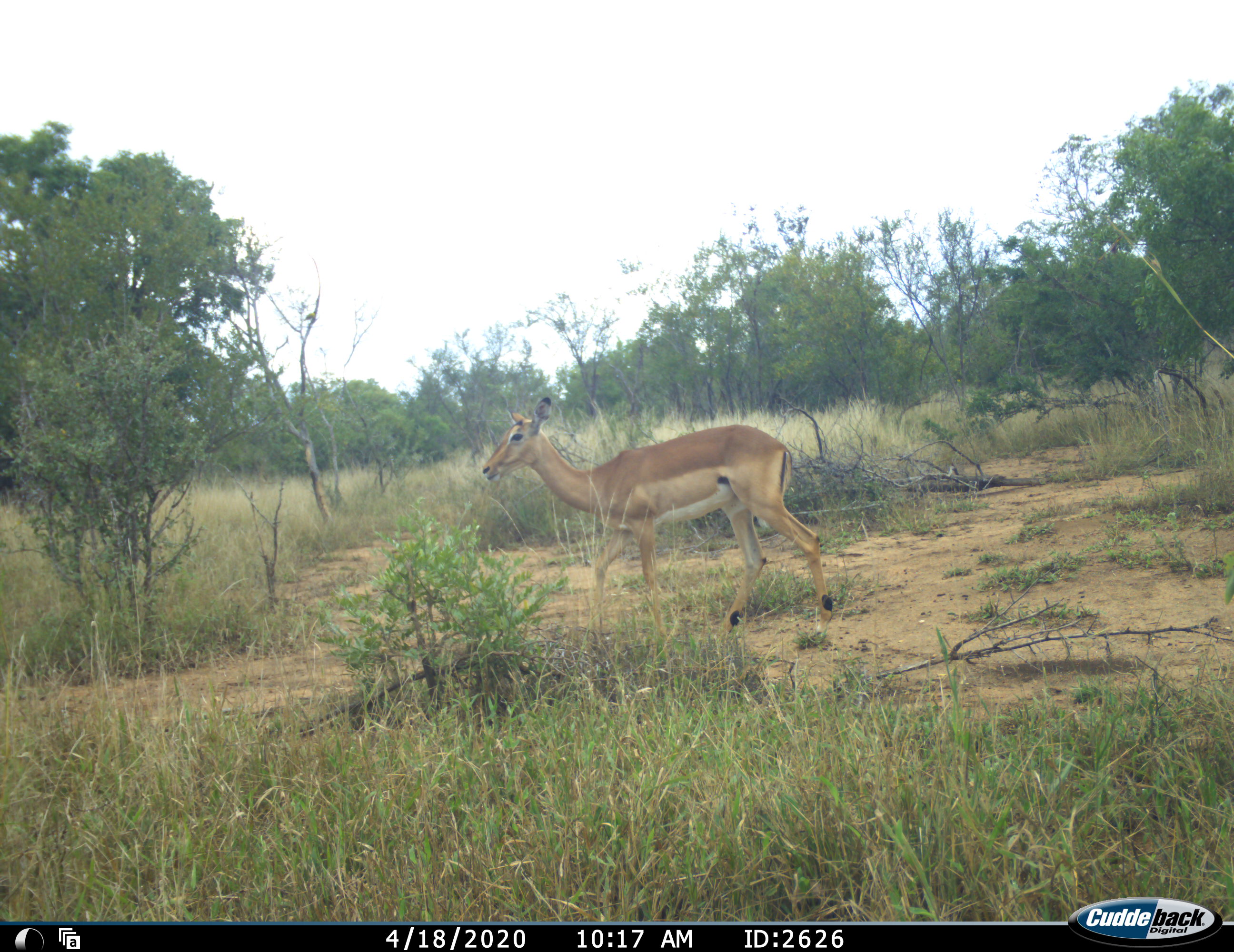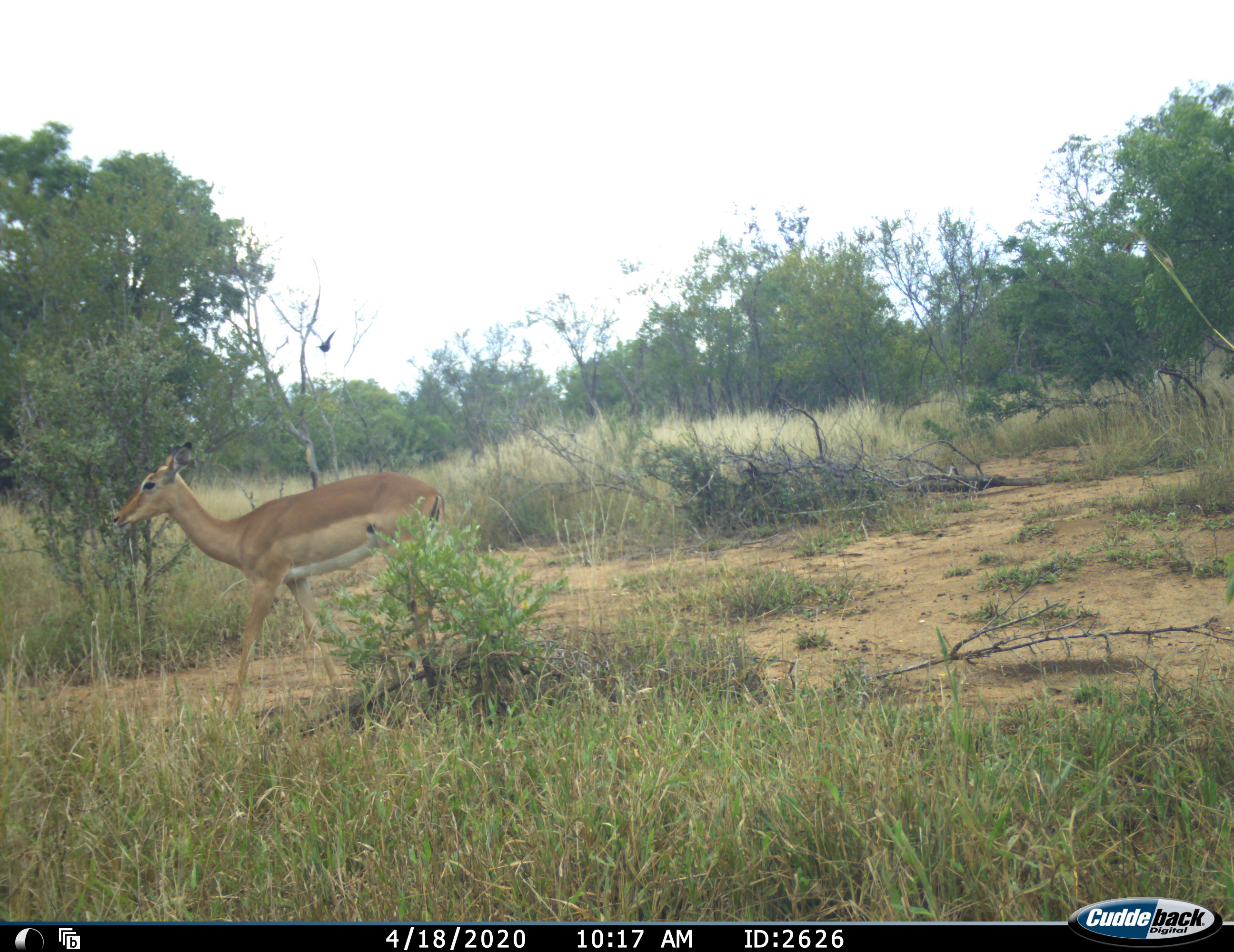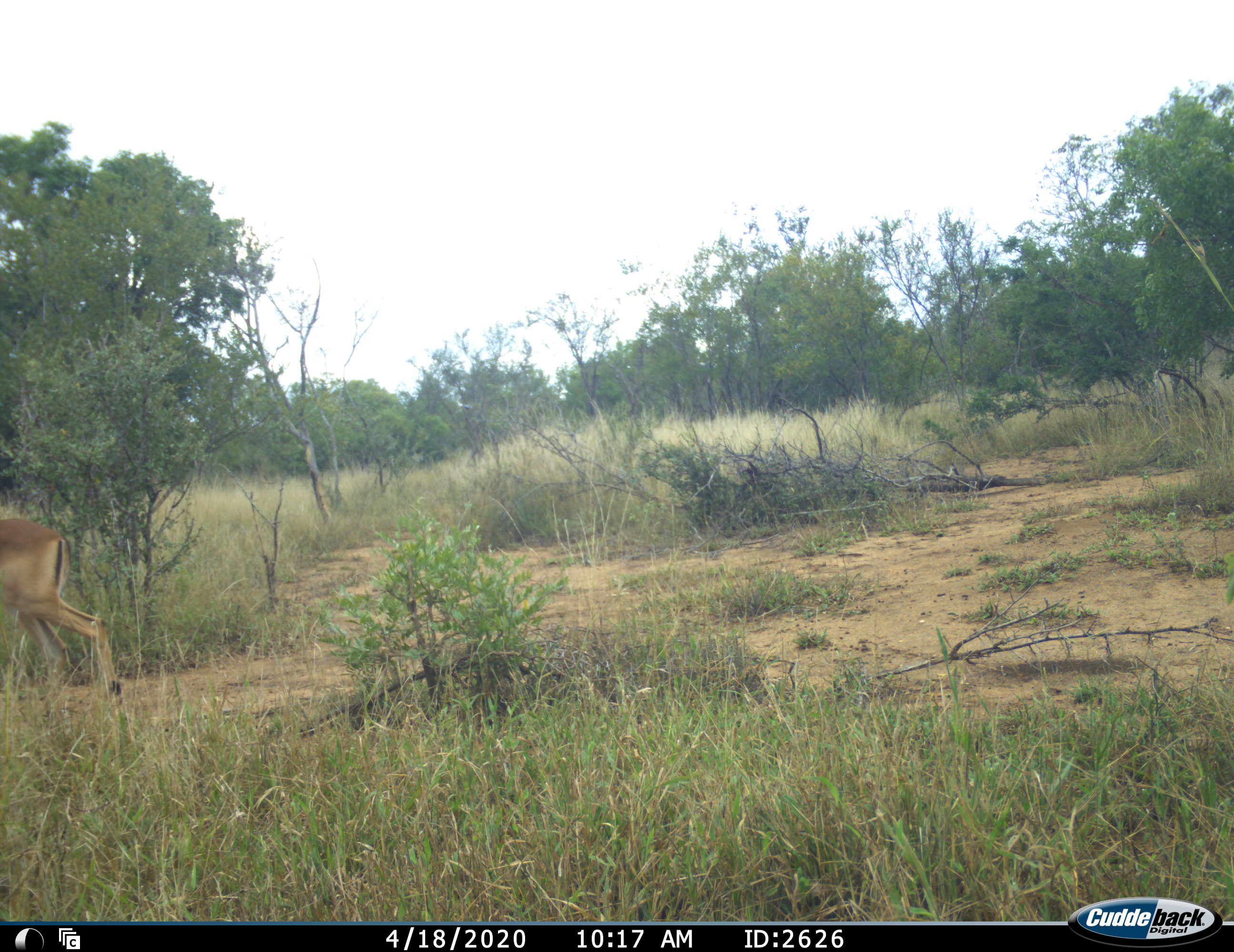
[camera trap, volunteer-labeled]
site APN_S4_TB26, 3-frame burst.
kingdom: Animalia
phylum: Chordata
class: Mammalia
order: Artiodactyla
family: Bovidae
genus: Aepyceros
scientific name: Aepyceros melampus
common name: impala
Impala (Aepyceros melampus), count 1. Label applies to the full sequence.